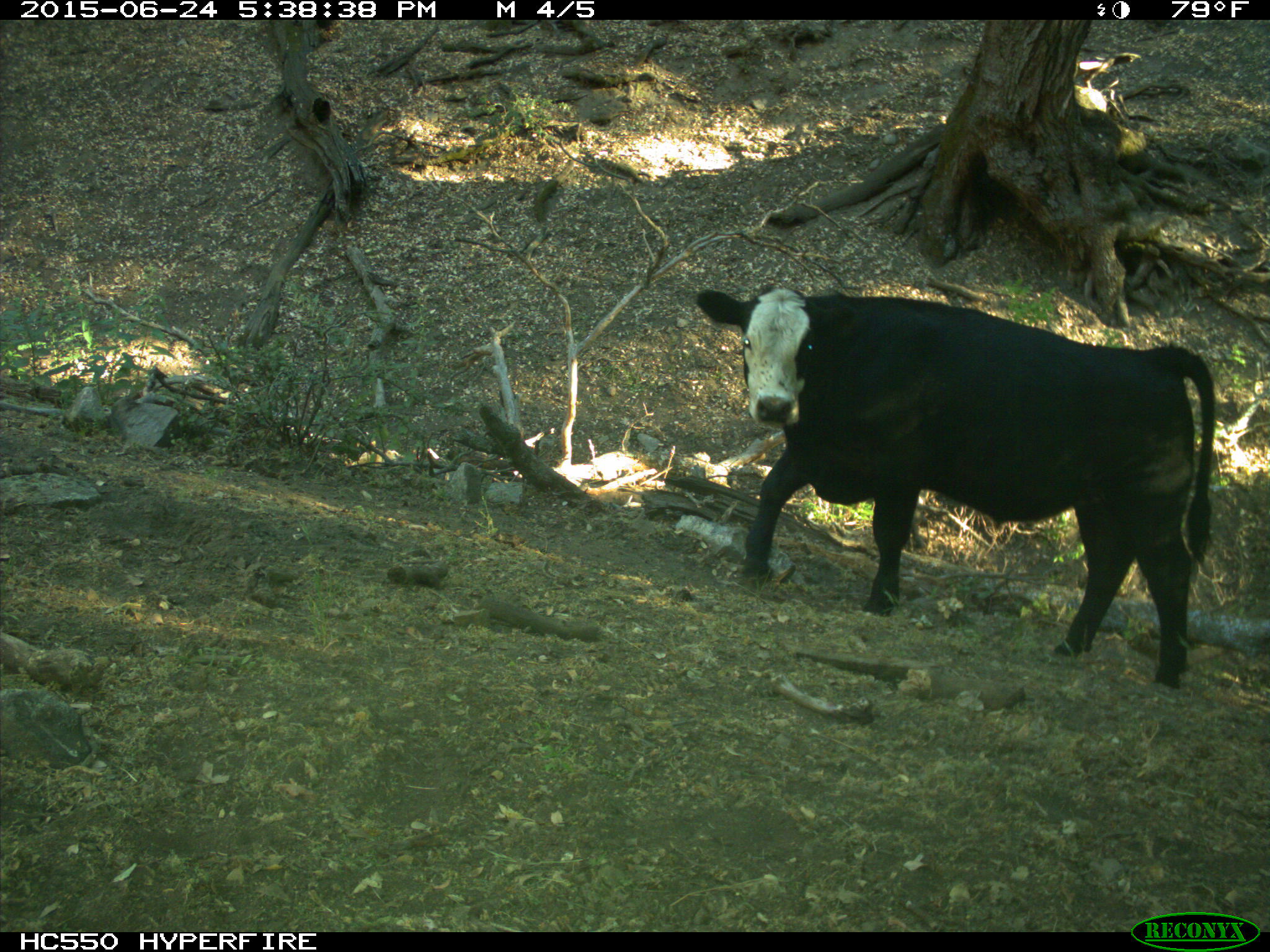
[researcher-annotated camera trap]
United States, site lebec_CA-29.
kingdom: Animalia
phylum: Chordata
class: Mammalia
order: Artiodactyla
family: Bovidae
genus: Bos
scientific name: Bos taurus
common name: domestic cow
Bos taurus (domestic cow).